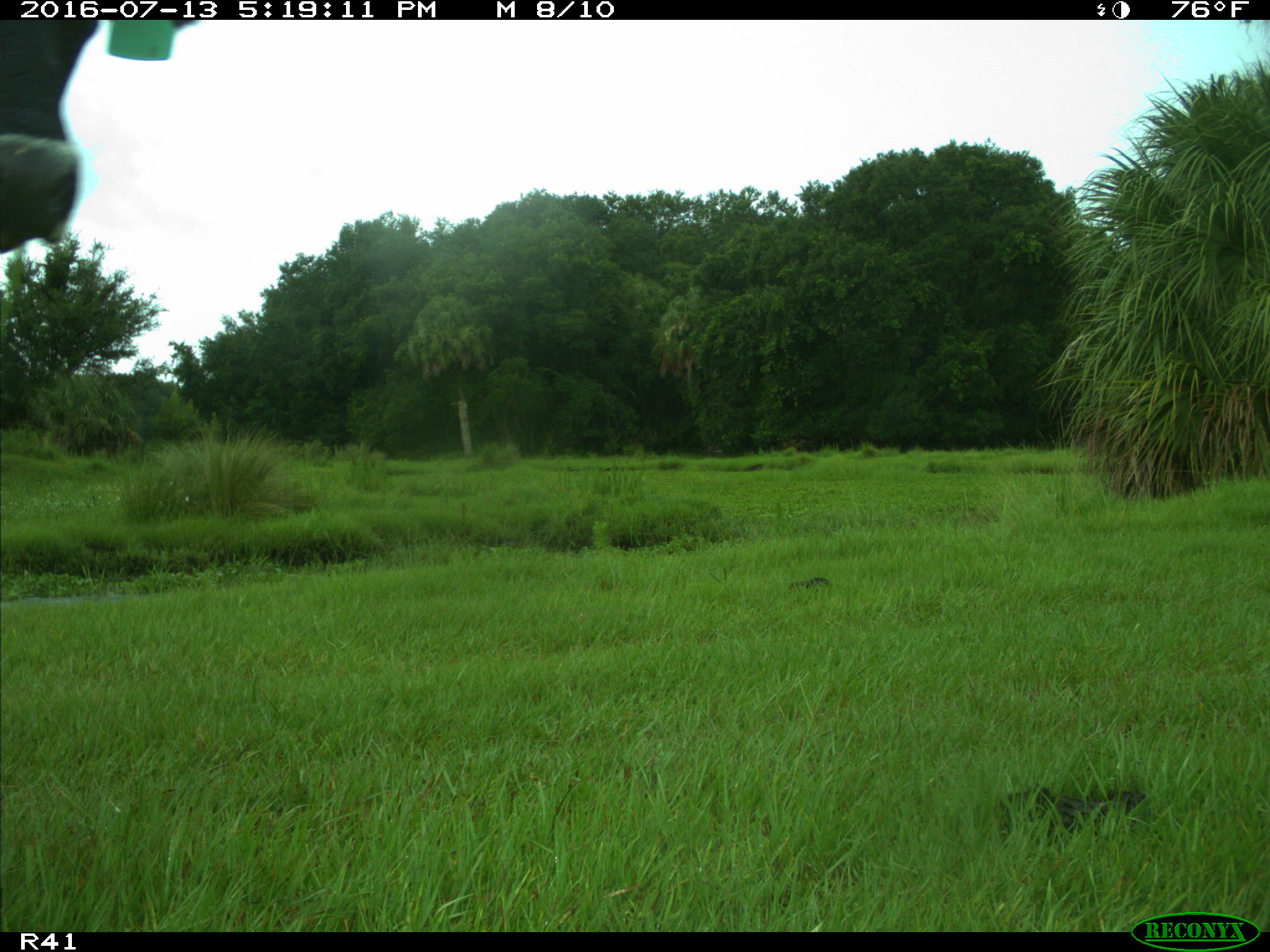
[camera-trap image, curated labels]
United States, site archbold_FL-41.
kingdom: Animalia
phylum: Chordata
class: Mammalia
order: Artiodactyla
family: Bovidae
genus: Bos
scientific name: Bos taurus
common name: domestic cow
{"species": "Bos taurus (domestic cow)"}